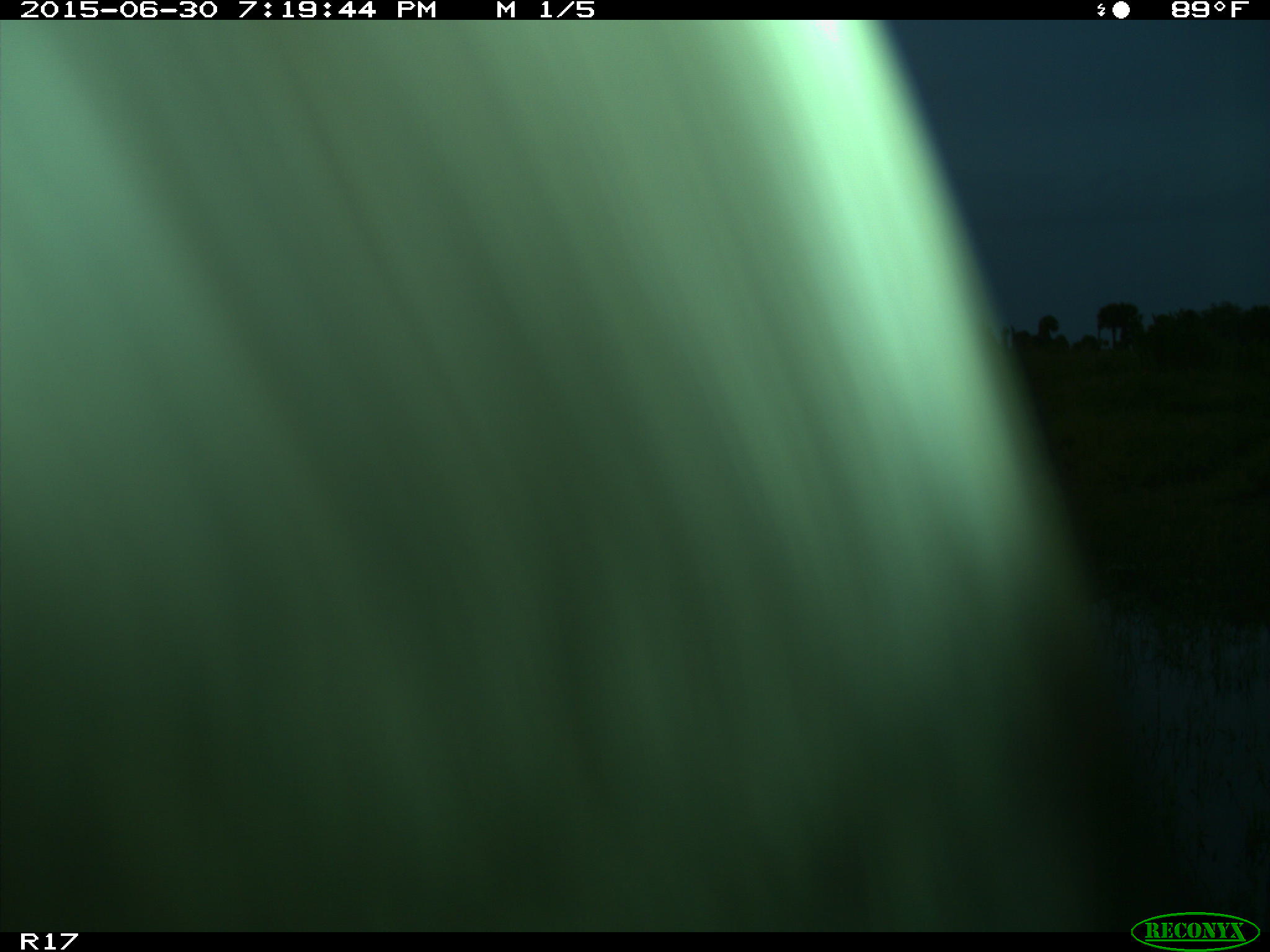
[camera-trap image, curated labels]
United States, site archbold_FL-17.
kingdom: Animalia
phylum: Chordata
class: Mammalia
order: Artiodactyla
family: Bovidae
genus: Bos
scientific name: Bos taurus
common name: domestic cow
Bos taurus (domestic cow).